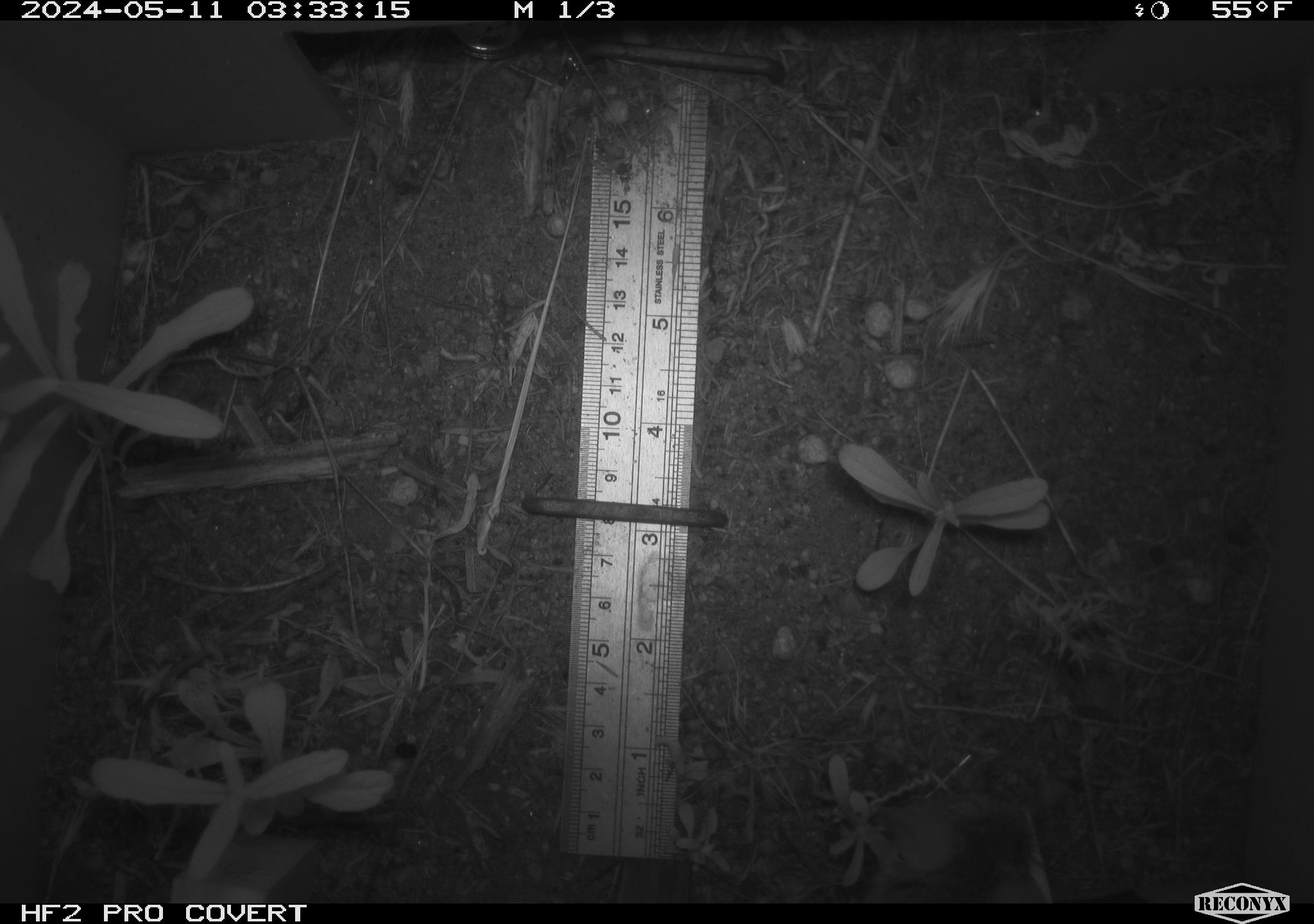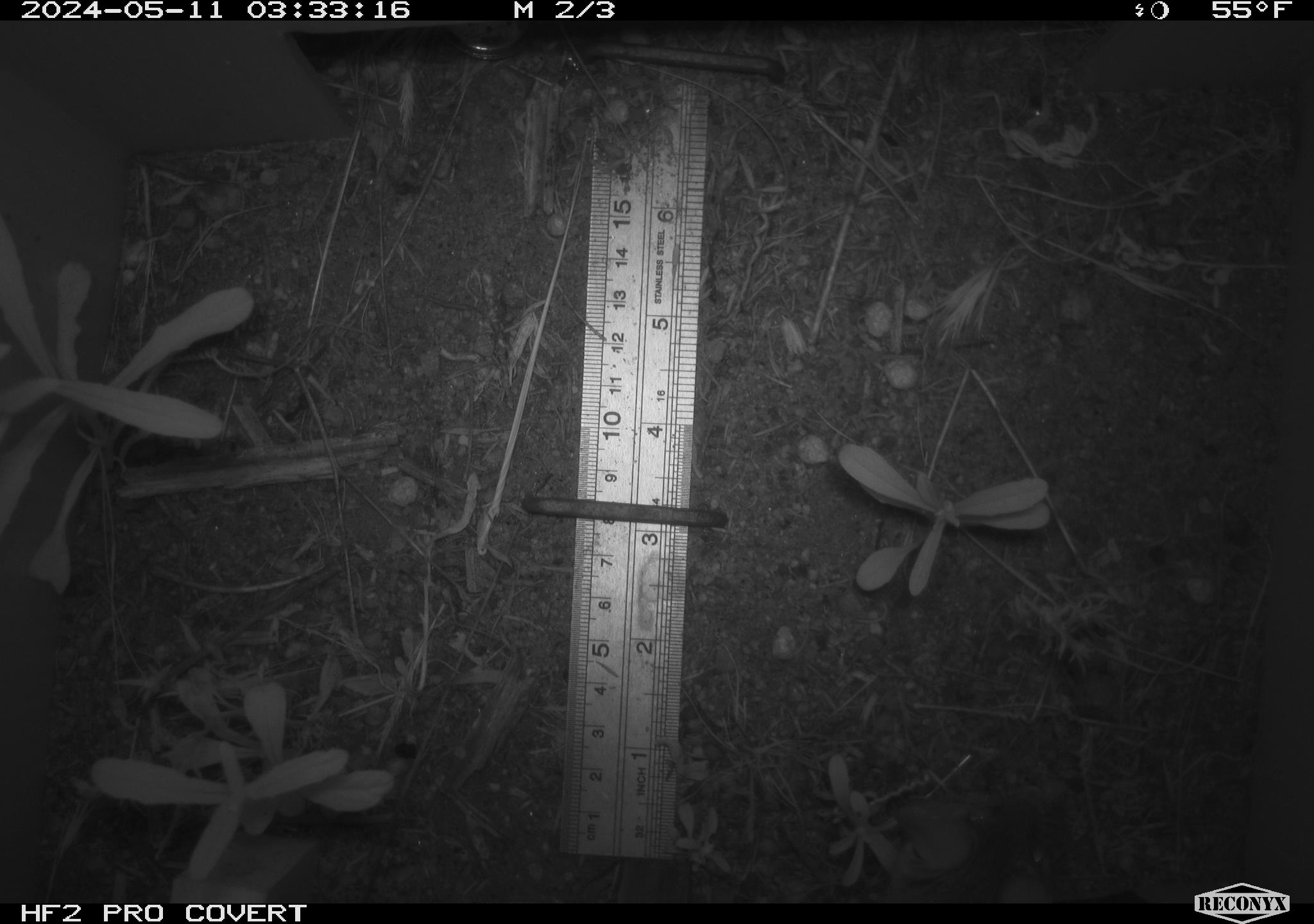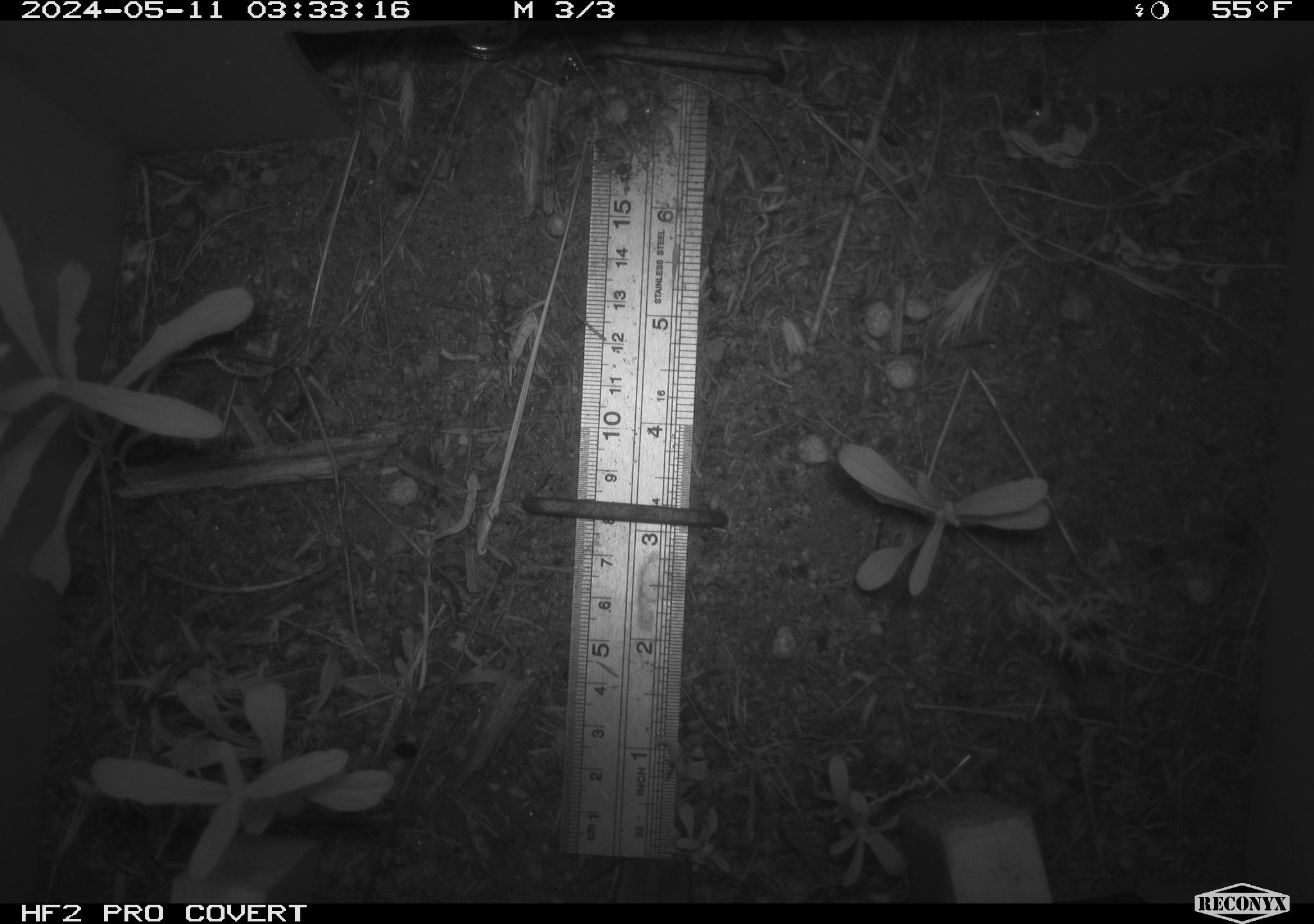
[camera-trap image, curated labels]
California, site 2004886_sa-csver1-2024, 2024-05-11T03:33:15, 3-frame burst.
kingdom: Animalia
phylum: Chordata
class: Mammalia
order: Rodentia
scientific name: Rodentia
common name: rodent